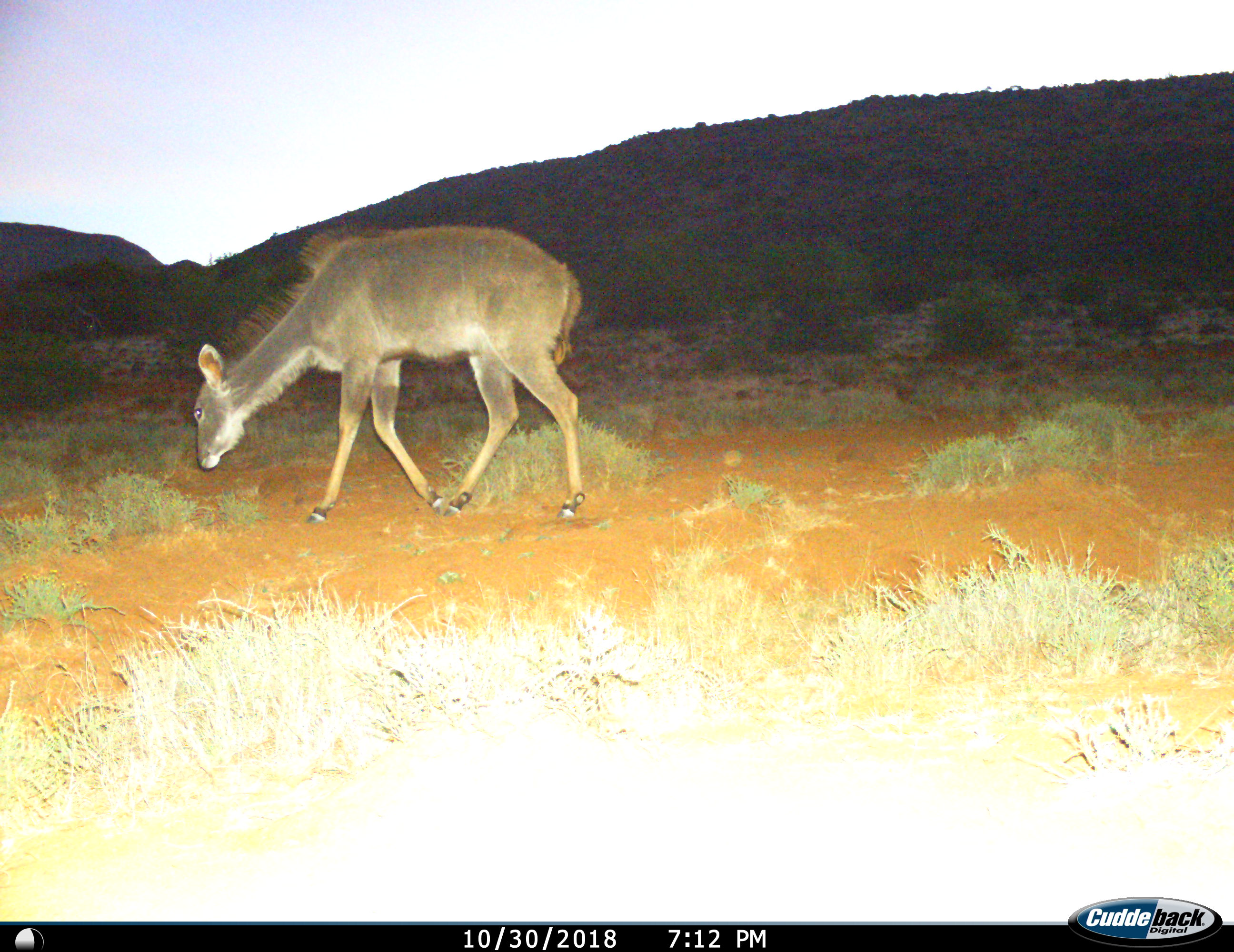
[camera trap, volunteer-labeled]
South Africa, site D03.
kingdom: Animalia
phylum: Chordata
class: Mammalia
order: Artiodactyla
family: Bovidae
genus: Tragelaphus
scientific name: Tragelaphus strepsiceros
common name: greater kudu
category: kudu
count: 1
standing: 12%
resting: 0%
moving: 75%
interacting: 0%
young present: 12%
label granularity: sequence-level